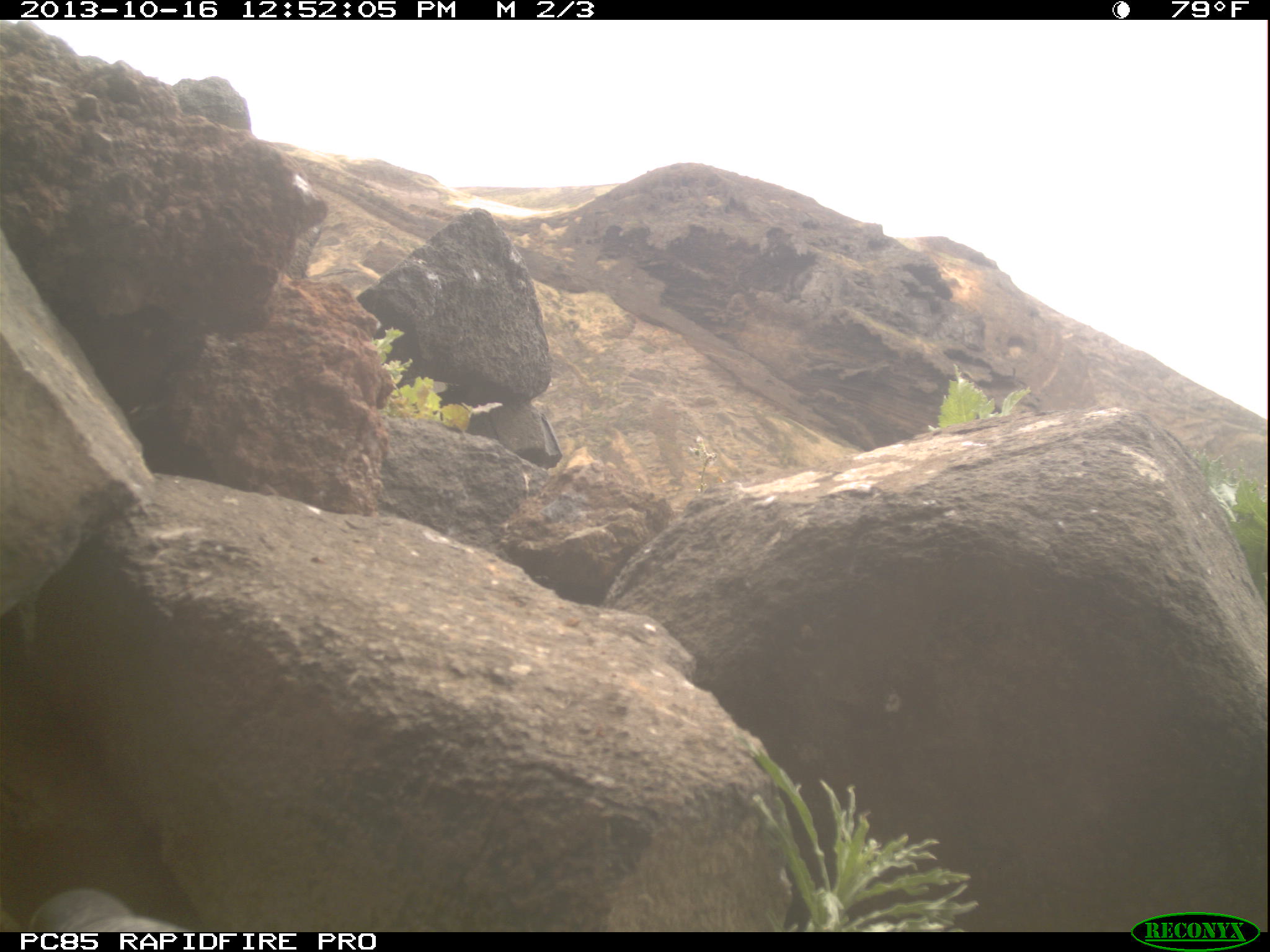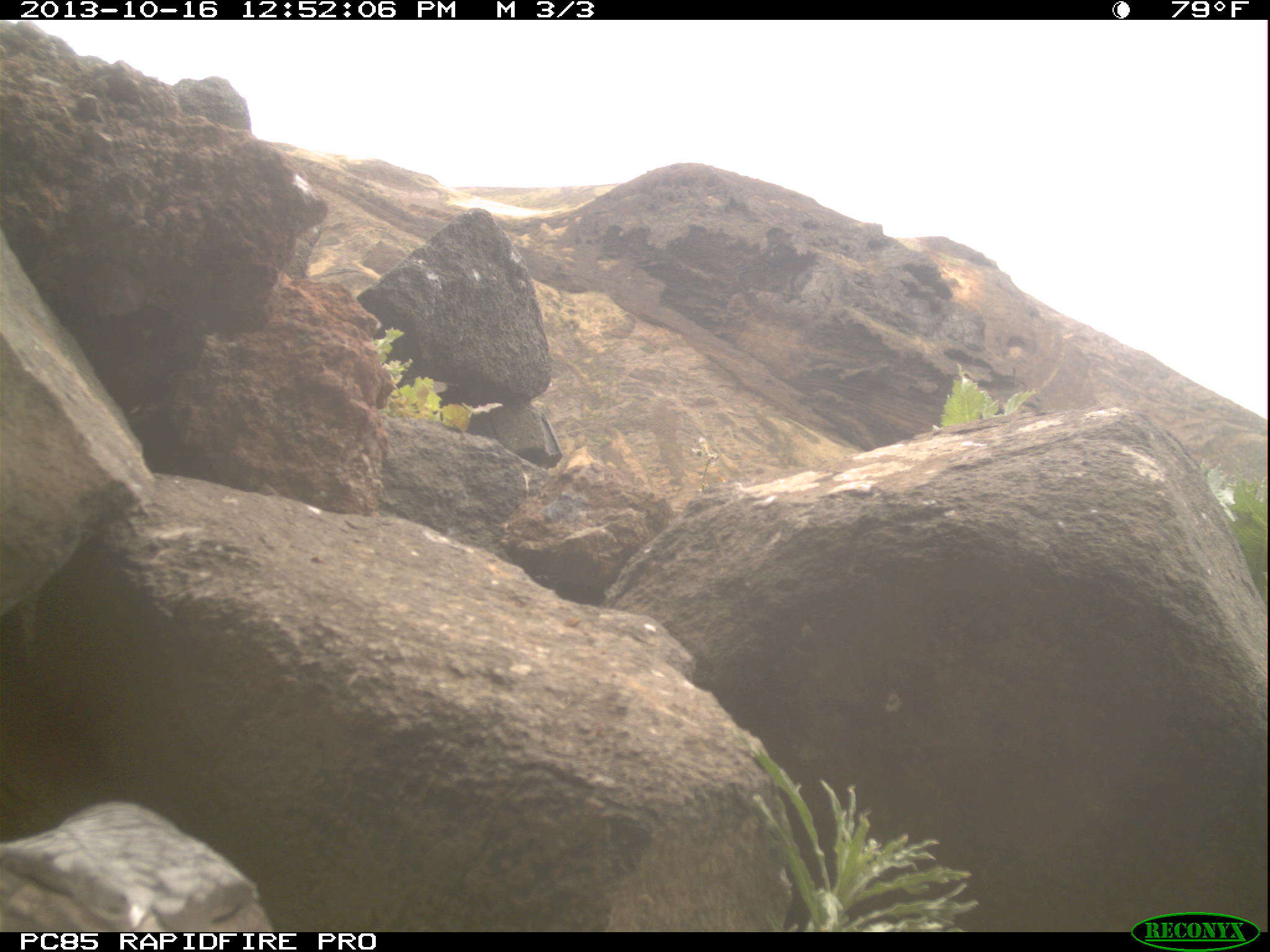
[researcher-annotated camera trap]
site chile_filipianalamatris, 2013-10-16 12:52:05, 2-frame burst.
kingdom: Animalia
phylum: Chordata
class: Aves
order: Procellariiformes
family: Procellariidae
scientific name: Procellariidae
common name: petrel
Petrel (Procellariidae).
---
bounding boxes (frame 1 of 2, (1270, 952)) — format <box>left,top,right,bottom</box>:
petrel: <box>26,883,188,930</box>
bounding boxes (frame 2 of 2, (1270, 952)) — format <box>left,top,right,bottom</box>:
petrel: <box>0,795,283,933</box>